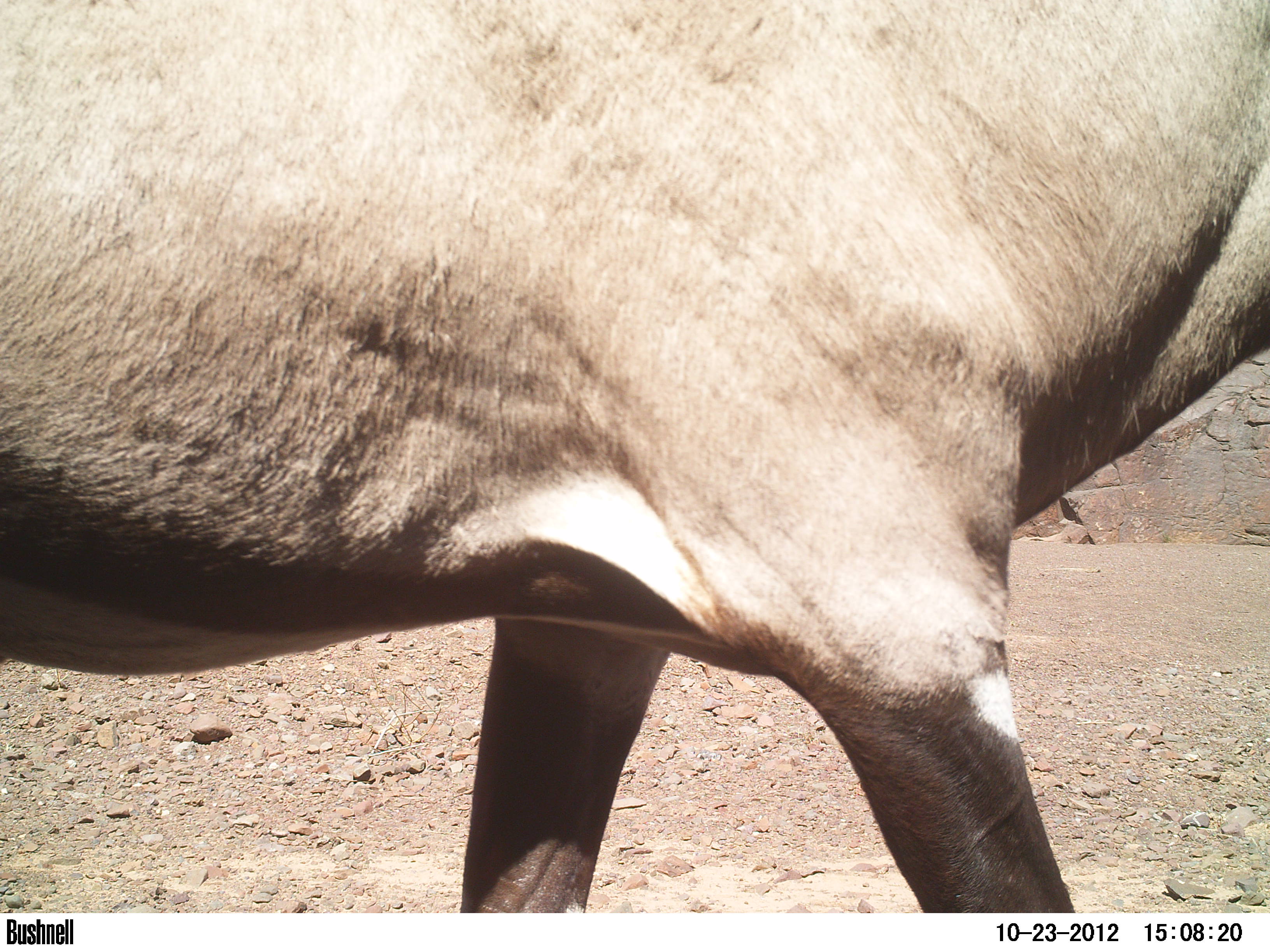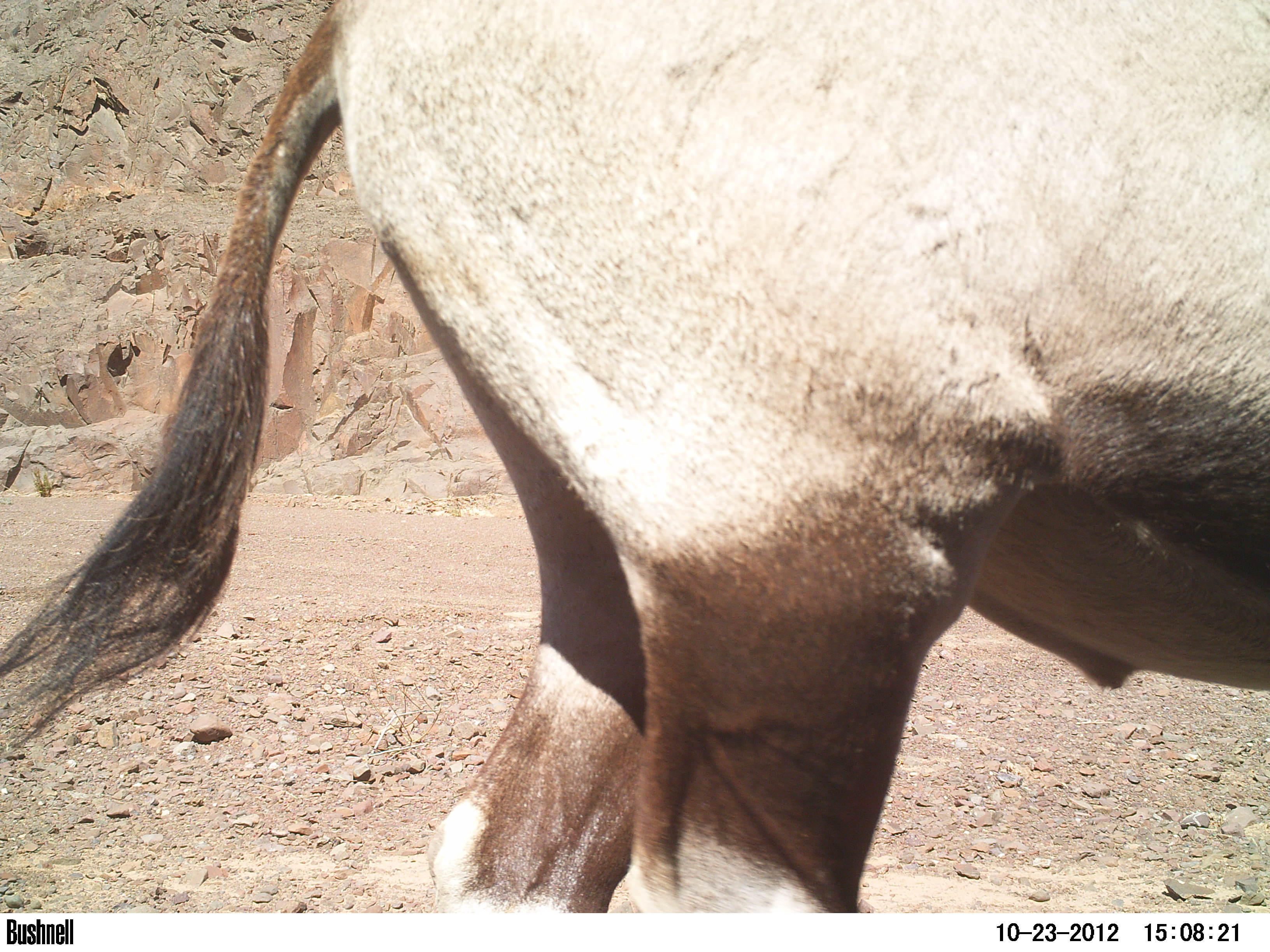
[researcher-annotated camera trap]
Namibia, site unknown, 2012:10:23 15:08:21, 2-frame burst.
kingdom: Animalia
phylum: Chordata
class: Mammalia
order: Artiodactyla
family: Bovidae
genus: Oryx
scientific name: Oryx gazella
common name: gemsbok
Oryx gazella (gemsbok).